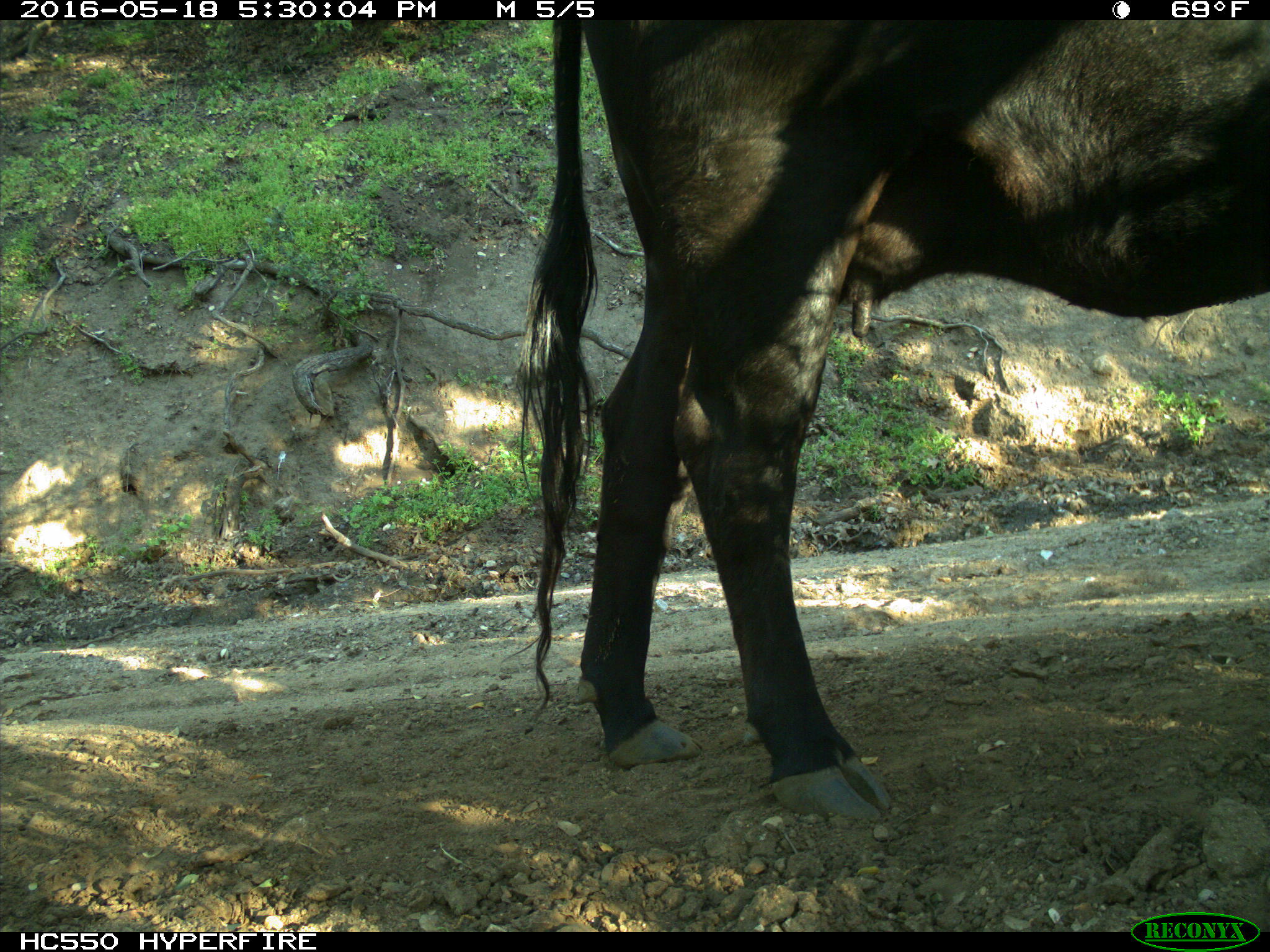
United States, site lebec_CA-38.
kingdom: Animalia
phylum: Chordata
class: Mammalia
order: Artiodactyla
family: Bovidae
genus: Bos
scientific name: Bos taurus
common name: domestic cow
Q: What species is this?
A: Bos taurus (domestic cow).